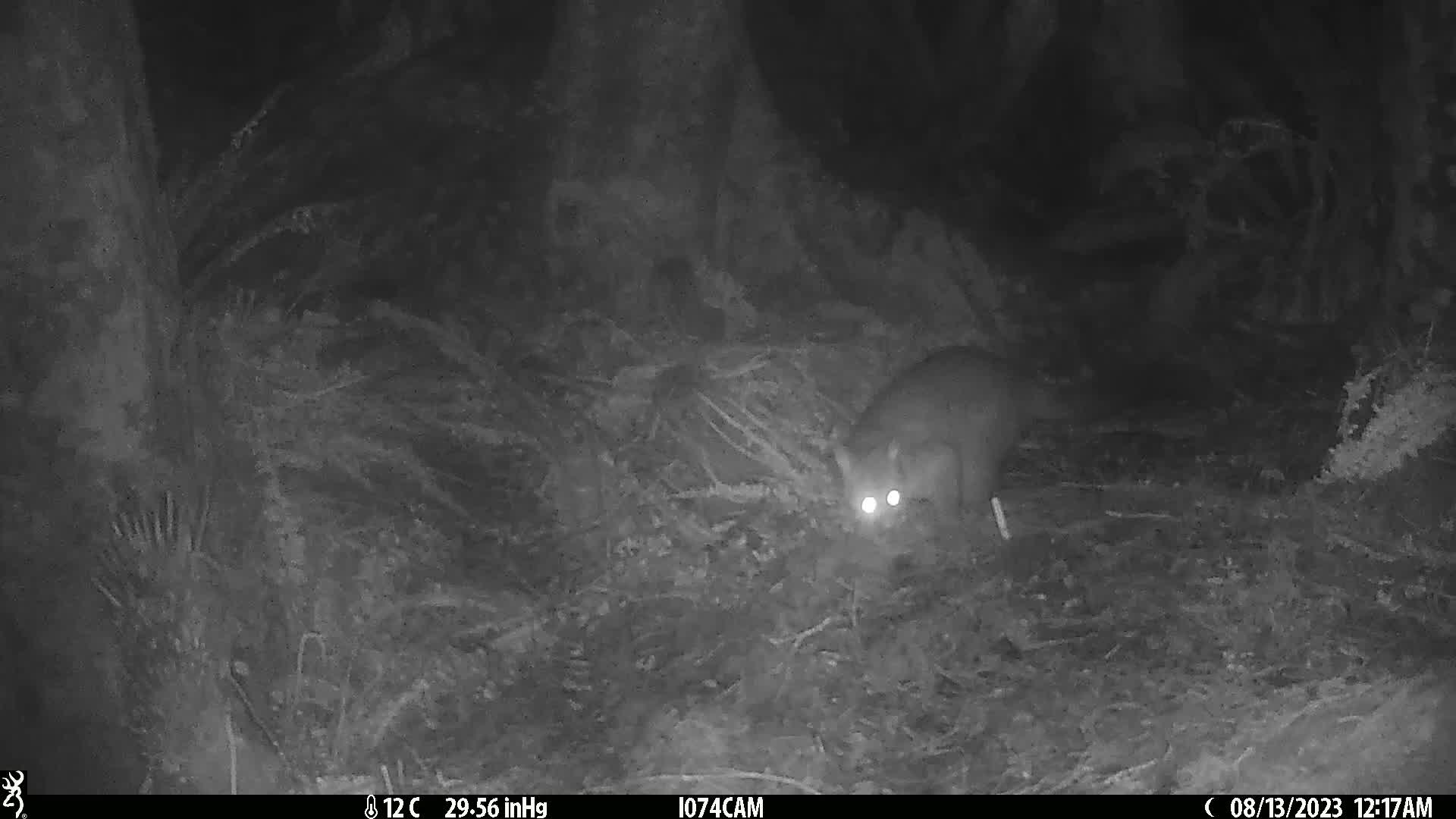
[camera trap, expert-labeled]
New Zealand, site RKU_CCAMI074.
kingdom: Animalia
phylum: Chordata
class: Mammalia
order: Diprotodontia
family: Phalangeridae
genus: Trichosurus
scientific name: Trichosurus vulpecula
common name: common brushtail possum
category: possum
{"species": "possum (common brushtail possum) (Trichosurus vulpecula)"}